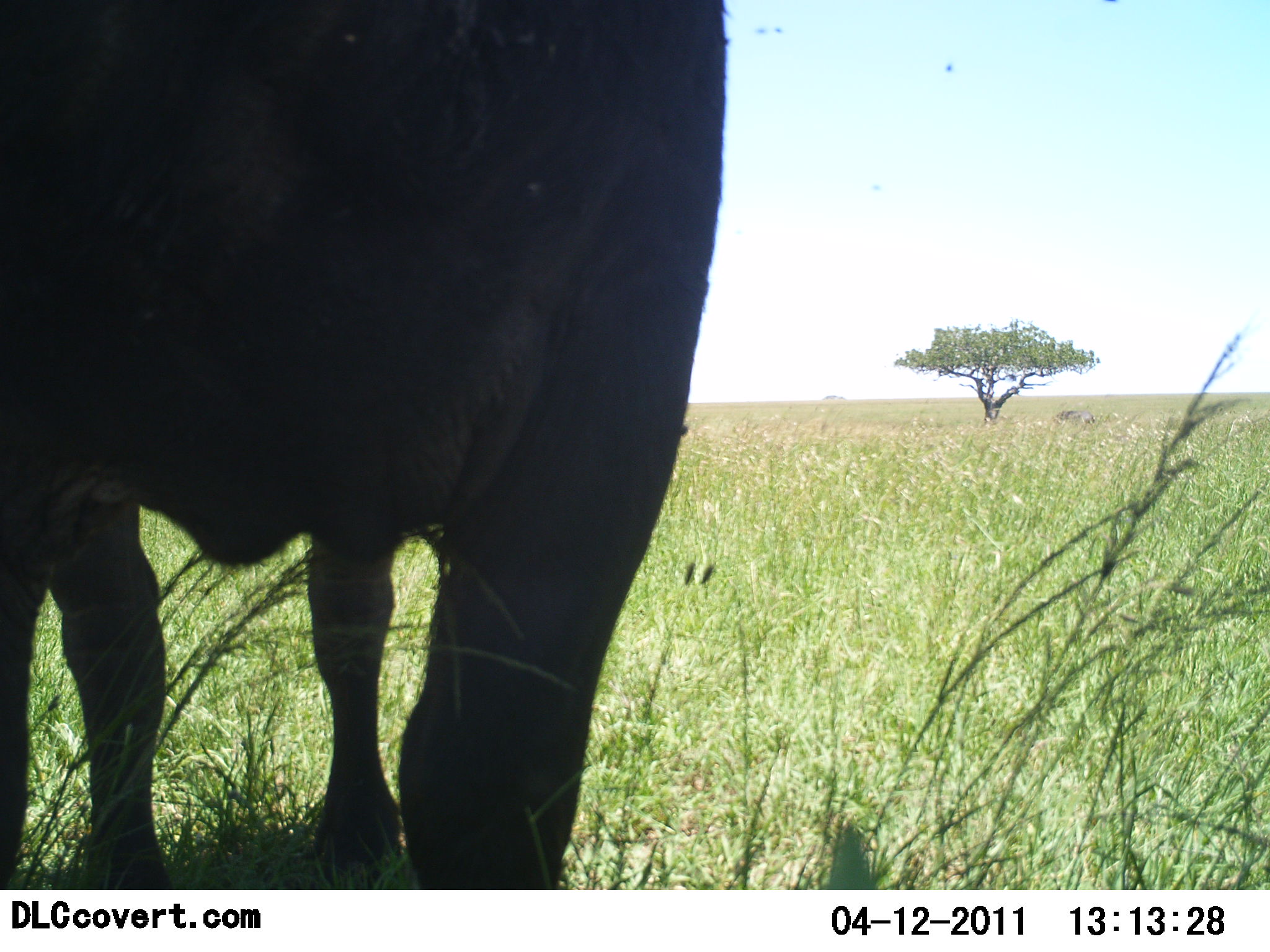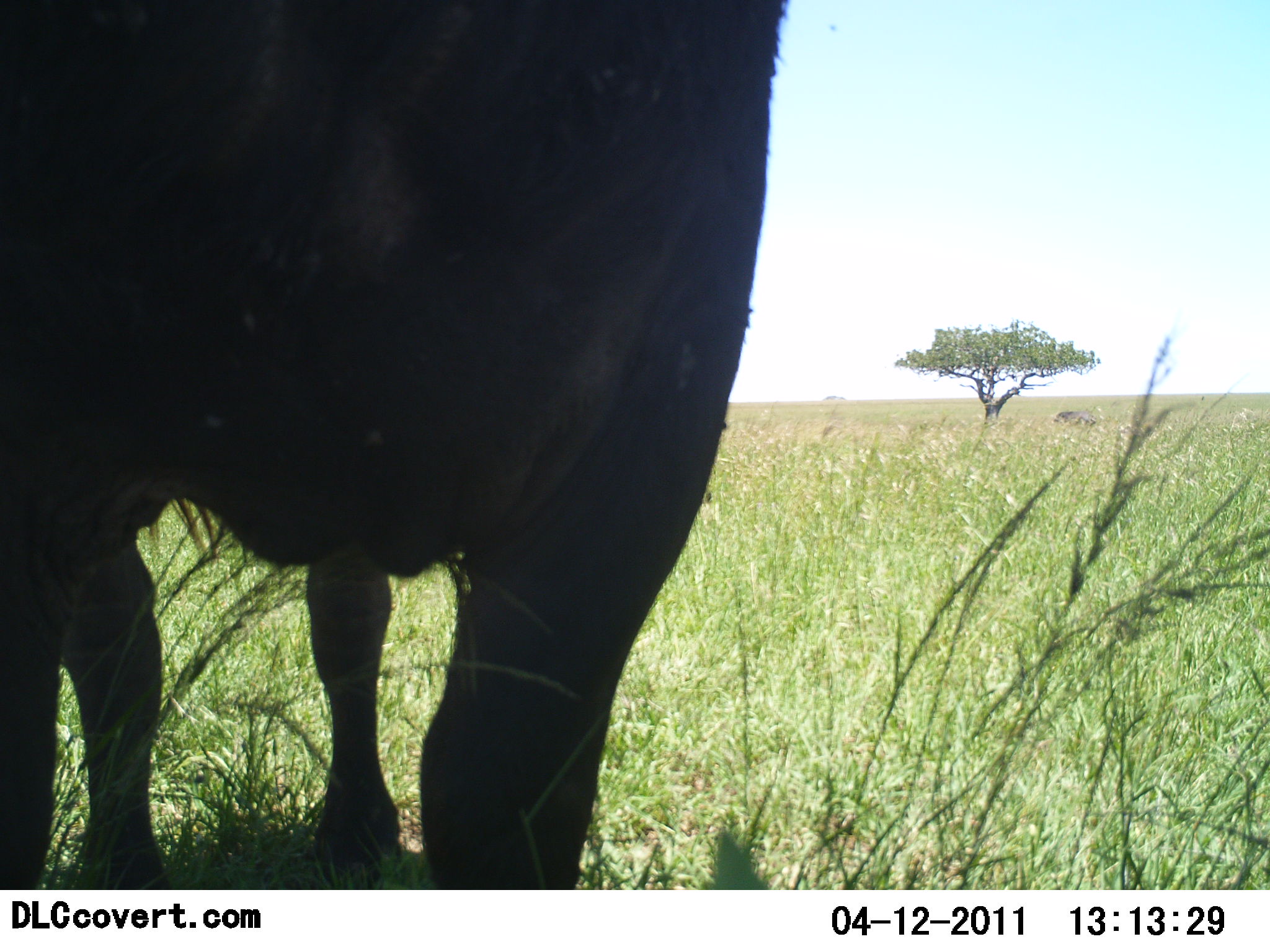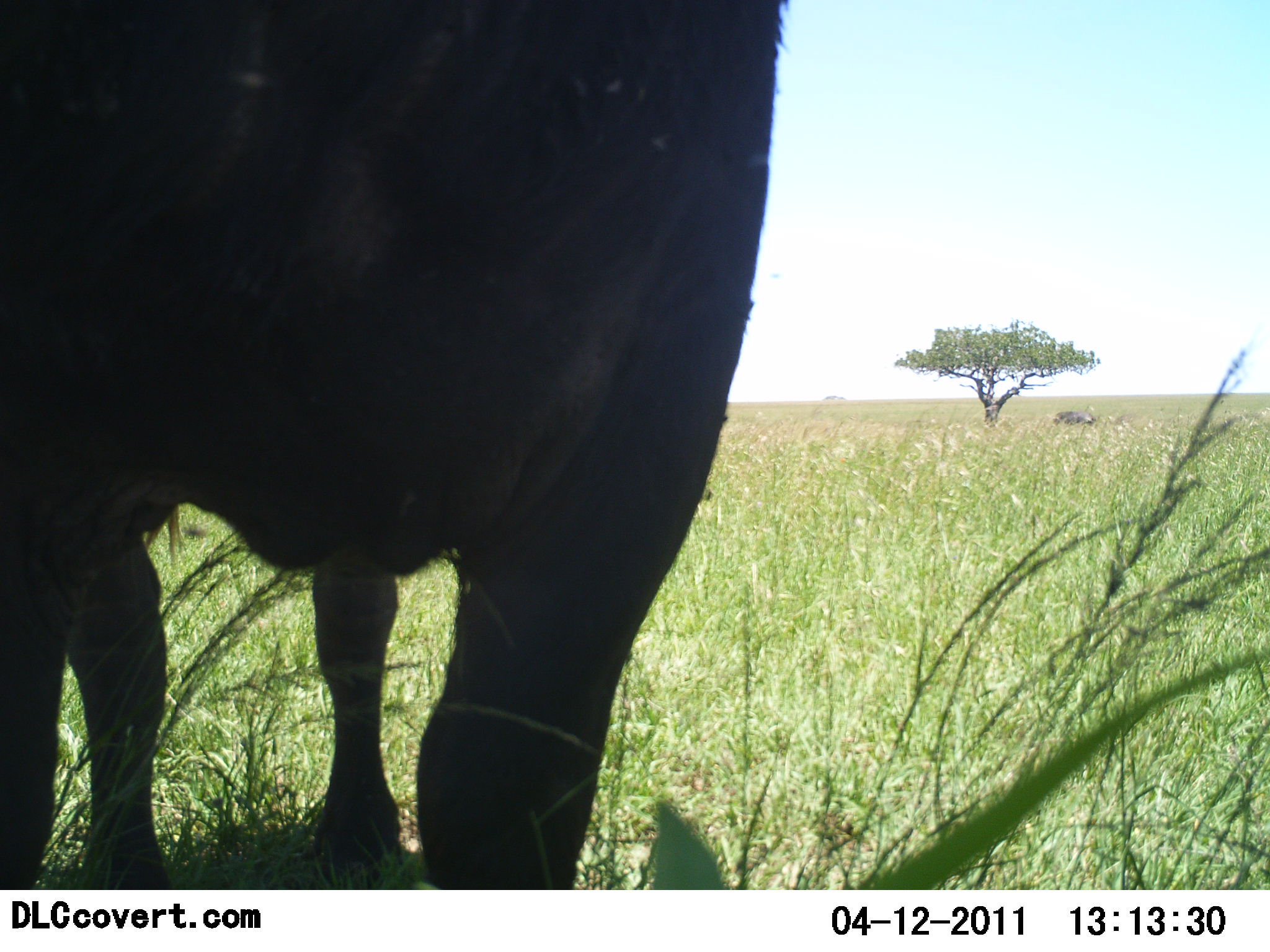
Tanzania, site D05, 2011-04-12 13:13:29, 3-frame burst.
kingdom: Animalia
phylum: Chordata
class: Mammalia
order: Artiodactyla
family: Bovidae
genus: Syncerus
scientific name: Syncerus caffer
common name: cape buffalo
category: buffalo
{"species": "buffalo (cape buffalo) (Syncerus caffer)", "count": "1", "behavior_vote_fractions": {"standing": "100%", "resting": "8%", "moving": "0%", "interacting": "0%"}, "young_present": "0%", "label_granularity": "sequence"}